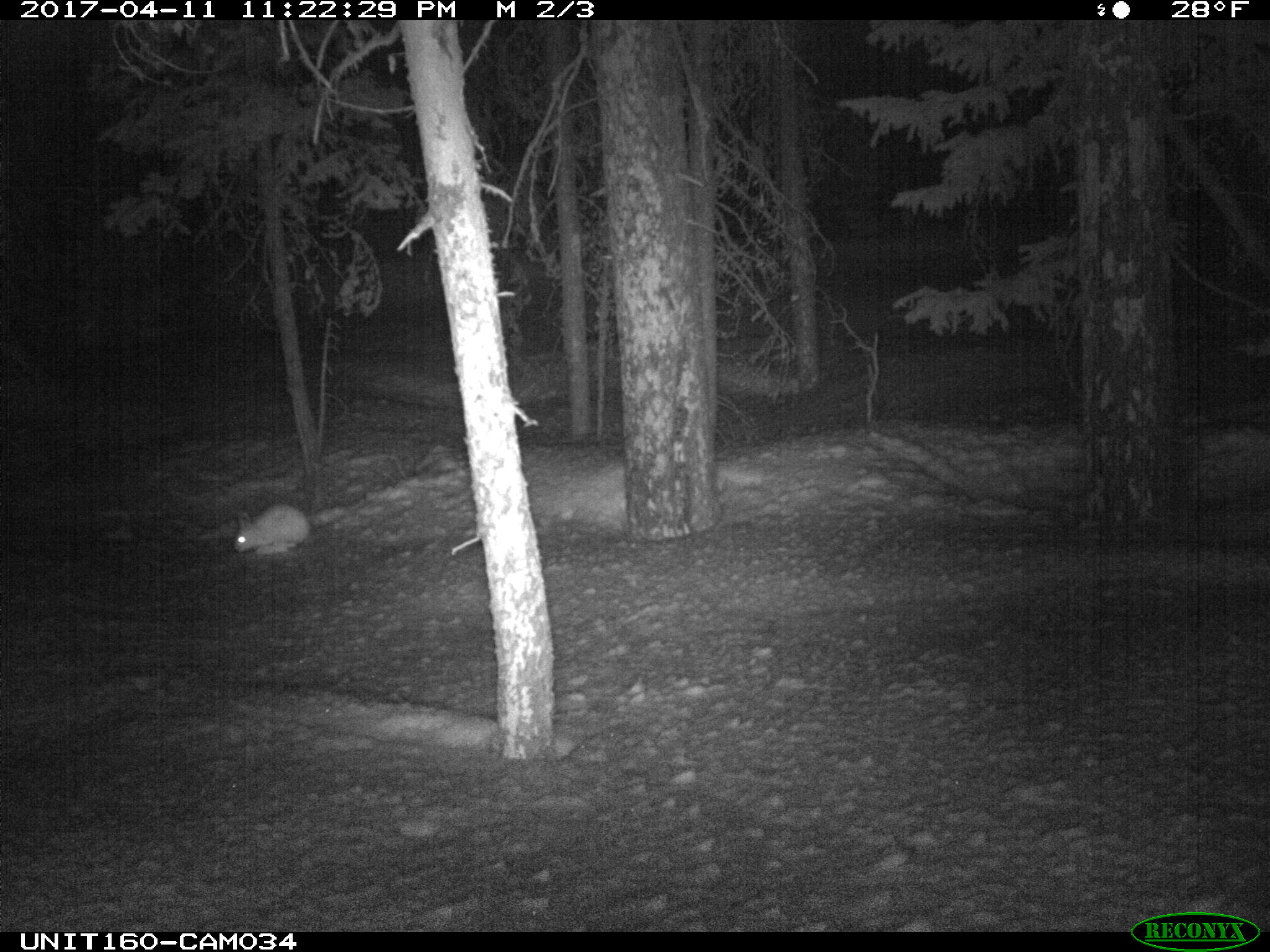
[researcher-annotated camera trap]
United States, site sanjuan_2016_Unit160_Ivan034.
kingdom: Animalia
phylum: Chordata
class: Mammalia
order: Lagomorpha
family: Leporidae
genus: Lepus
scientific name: Lepus americanus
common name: snowshoe hare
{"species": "Lepus americanus (snowshoe hare)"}